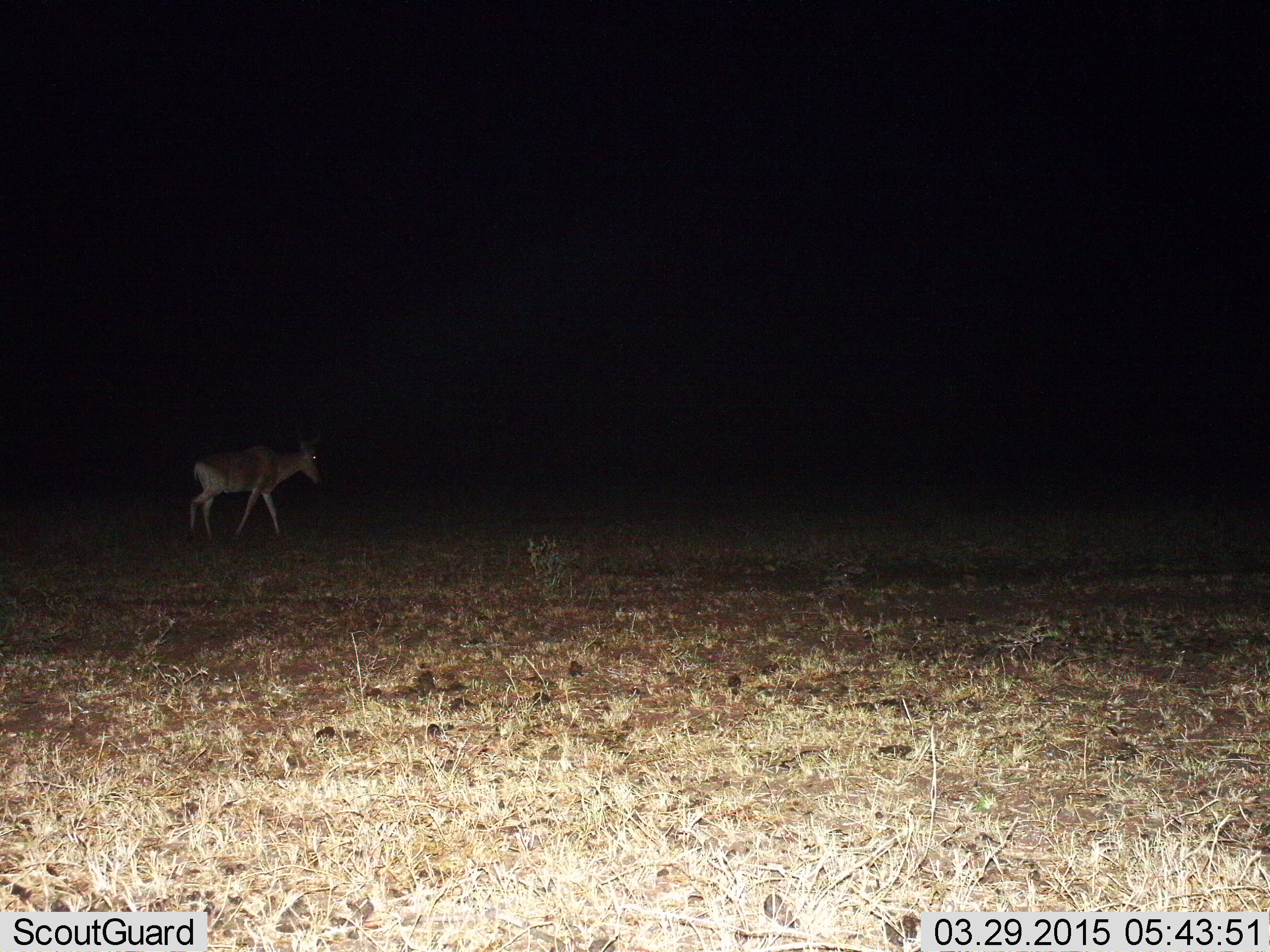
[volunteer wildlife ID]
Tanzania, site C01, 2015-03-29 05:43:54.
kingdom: Animalia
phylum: Chordata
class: Mammalia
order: Artiodactyla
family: Bovidae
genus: Alcelaphus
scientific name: Alcelaphus buselaphus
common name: hartebeest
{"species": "hartebeest (Alcelaphus buselaphus)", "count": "1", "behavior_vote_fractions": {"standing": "0%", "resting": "0%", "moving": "100%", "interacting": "0%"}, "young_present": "0%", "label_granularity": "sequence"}